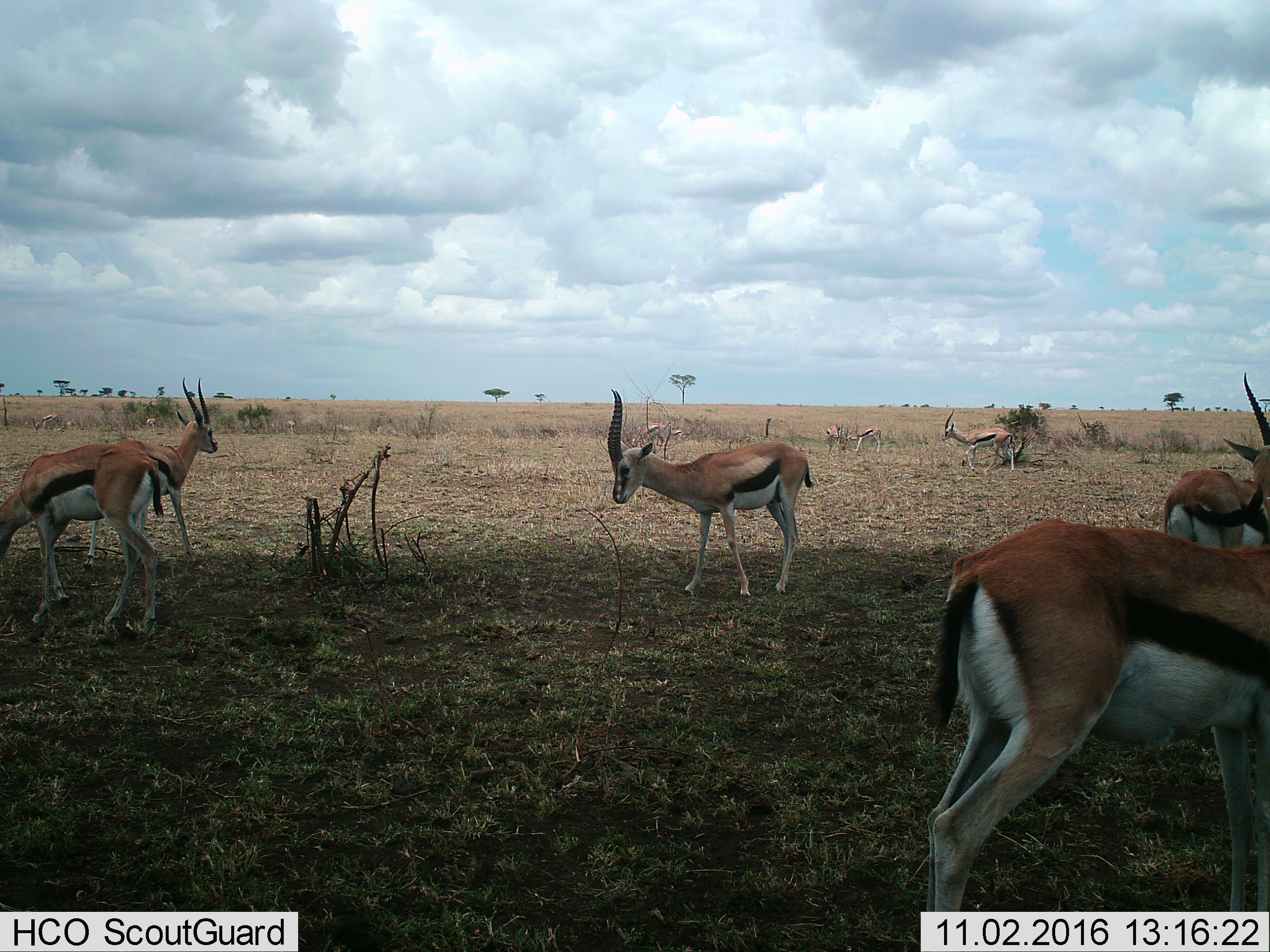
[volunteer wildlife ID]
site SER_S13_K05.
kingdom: Animalia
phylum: Chordata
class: Mammalia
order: Artiodactyla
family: Bovidae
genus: Eudorcas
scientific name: Eudorcas thomsonii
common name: thomson's gazelle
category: gazellethomsons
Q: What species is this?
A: Gazellethomsons (thomson's gazelle) (Eudorcas thomsonii).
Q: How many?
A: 11-50.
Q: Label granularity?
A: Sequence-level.